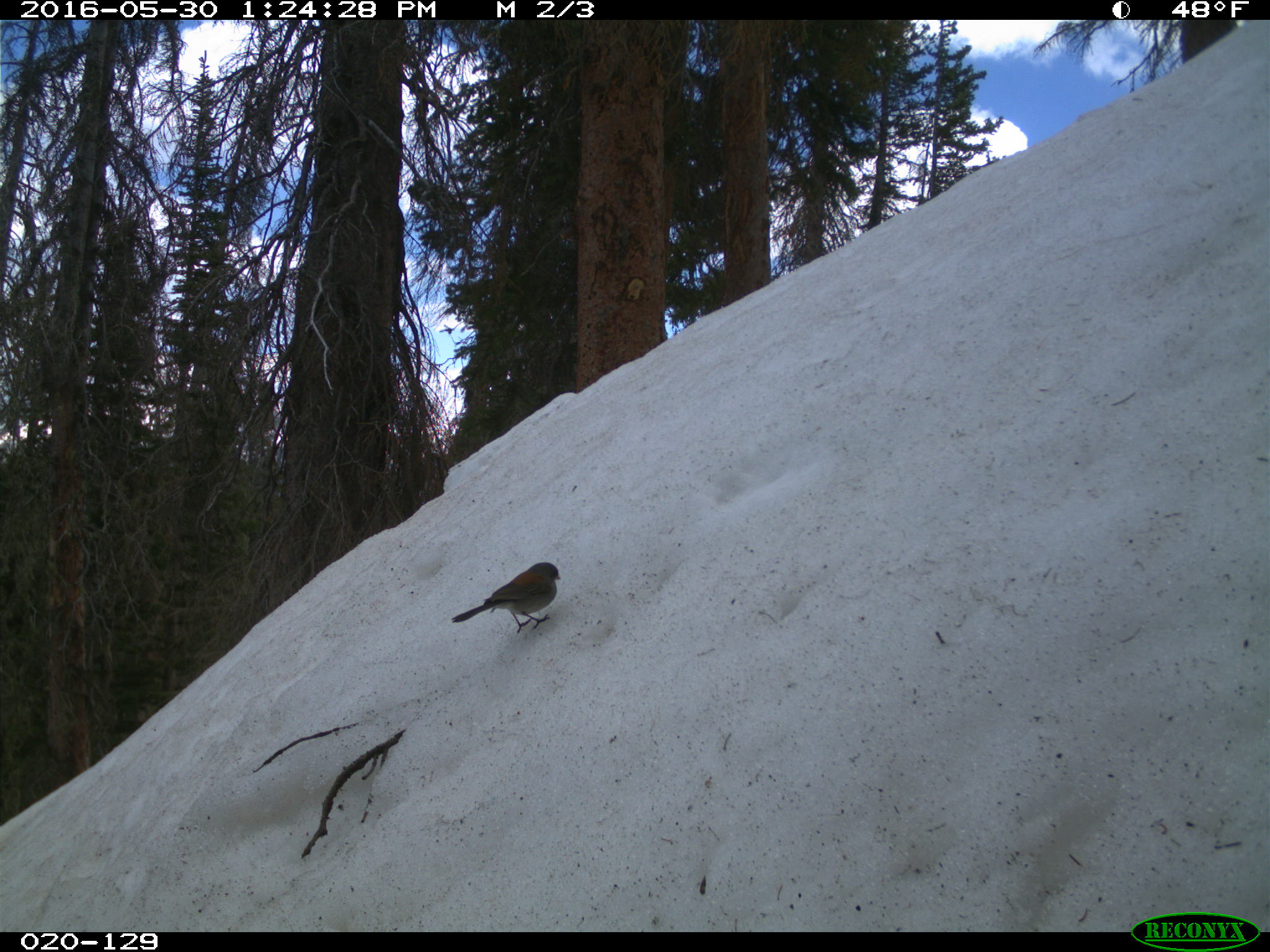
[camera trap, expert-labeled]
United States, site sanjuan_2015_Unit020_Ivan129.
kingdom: Animalia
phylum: Chordata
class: Aves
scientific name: Aves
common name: birds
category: unidentified bird